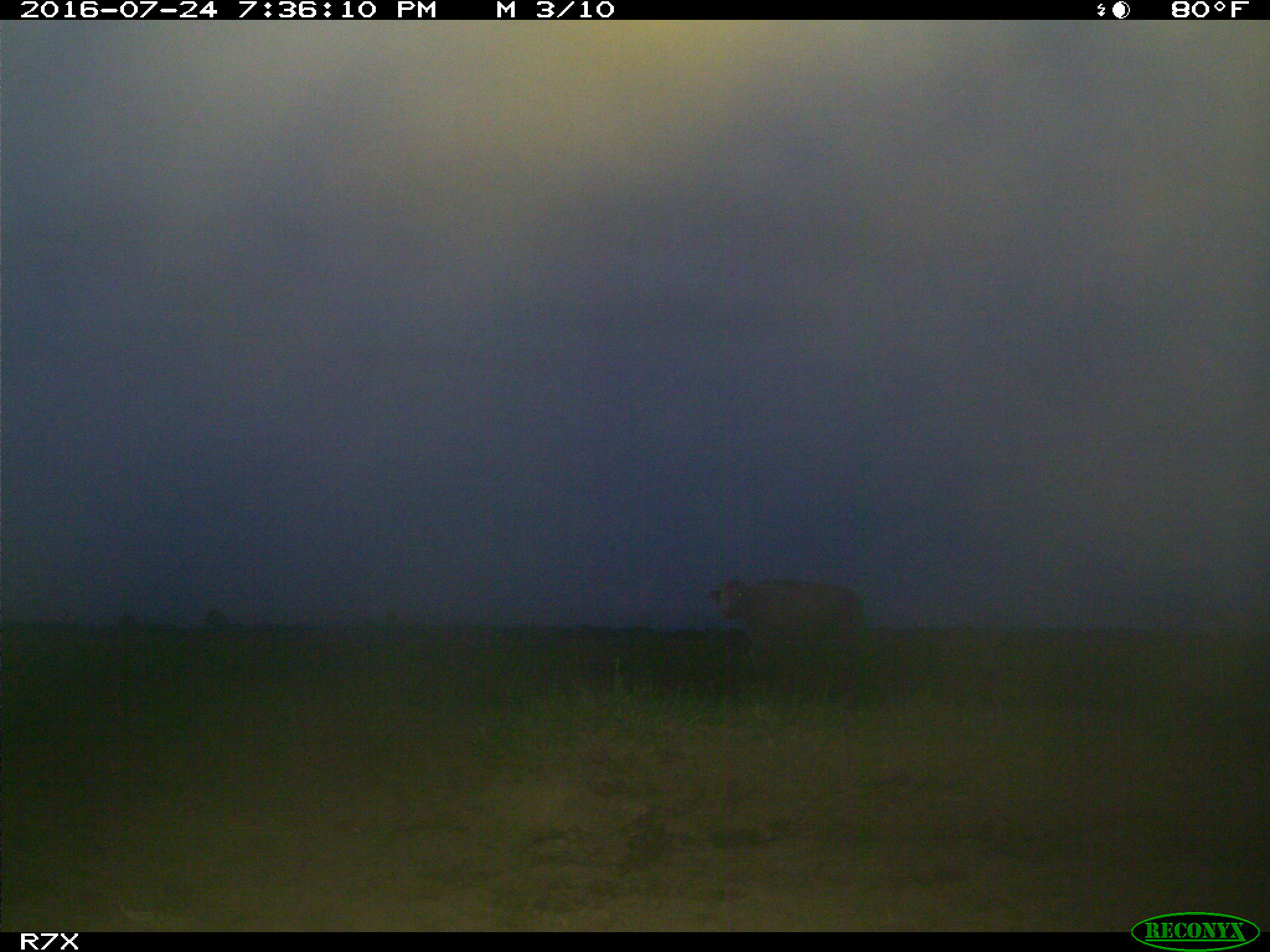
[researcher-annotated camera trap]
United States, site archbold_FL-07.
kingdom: Animalia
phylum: Chordata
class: Mammalia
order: Artiodactyla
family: Bovidae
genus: Bos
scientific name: Bos taurus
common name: domestic cow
Bos taurus (domestic cow).